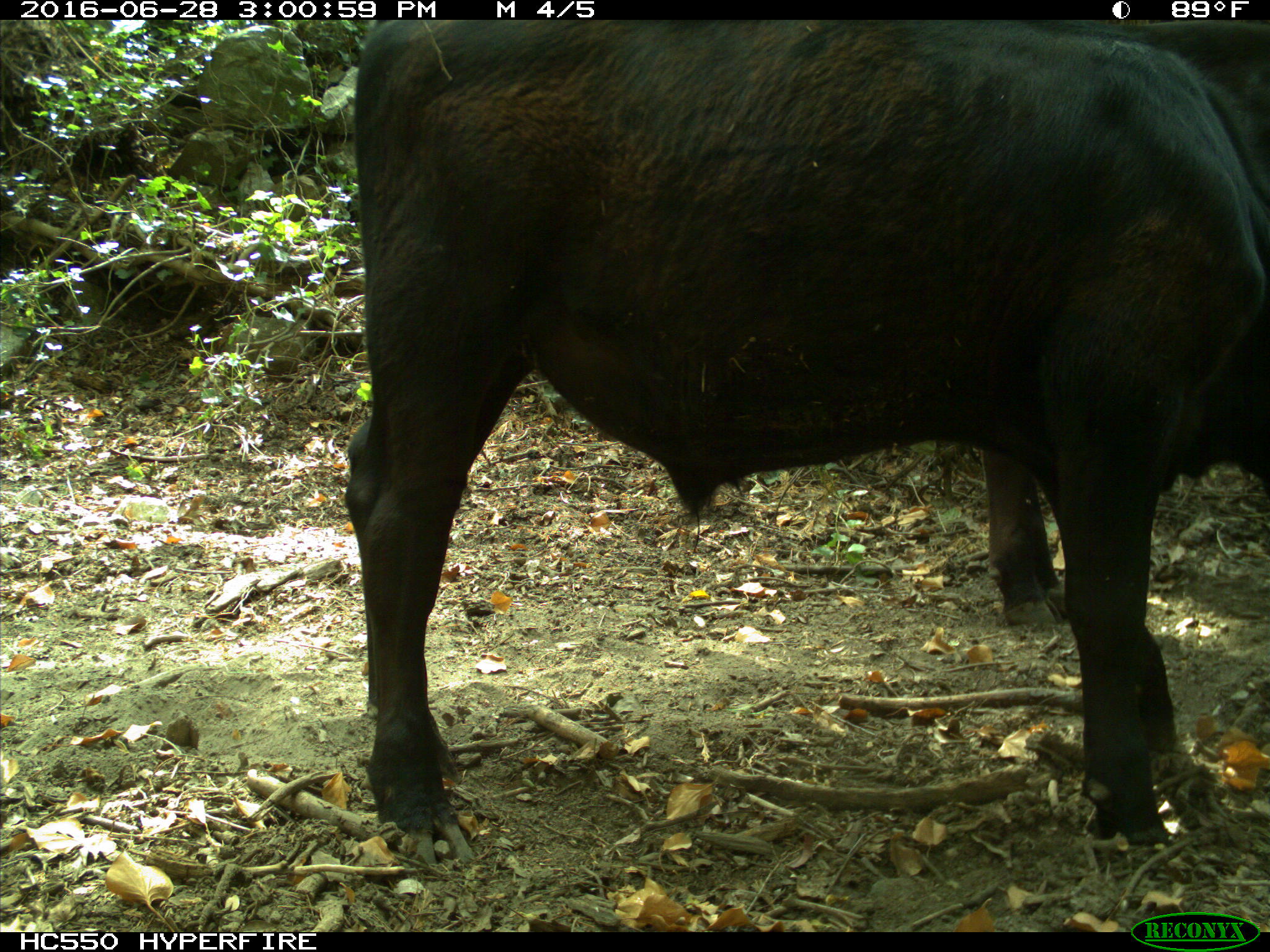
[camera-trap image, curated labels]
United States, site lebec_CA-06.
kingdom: Animalia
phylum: Chordata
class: Mammalia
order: Artiodactyla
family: Bovidae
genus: Bos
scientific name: Bos taurus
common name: domestic cow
Bos taurus (domestic cow).